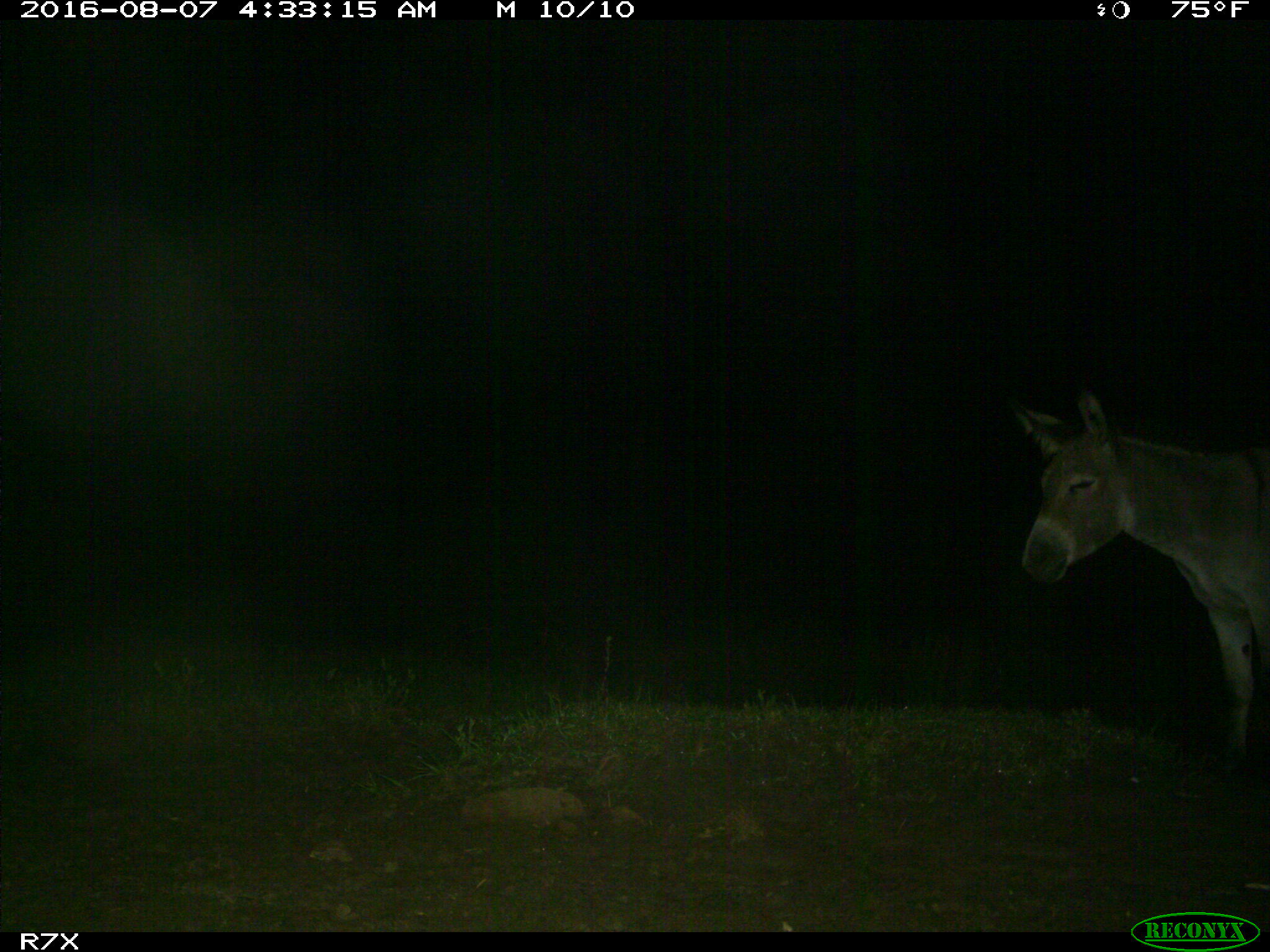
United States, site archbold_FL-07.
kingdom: Animalia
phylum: Chordata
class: Mammalia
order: Perissodactyla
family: Equidae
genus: Equus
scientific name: Equus africanus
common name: african wild ass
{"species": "Equus africanus (african wild ass)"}